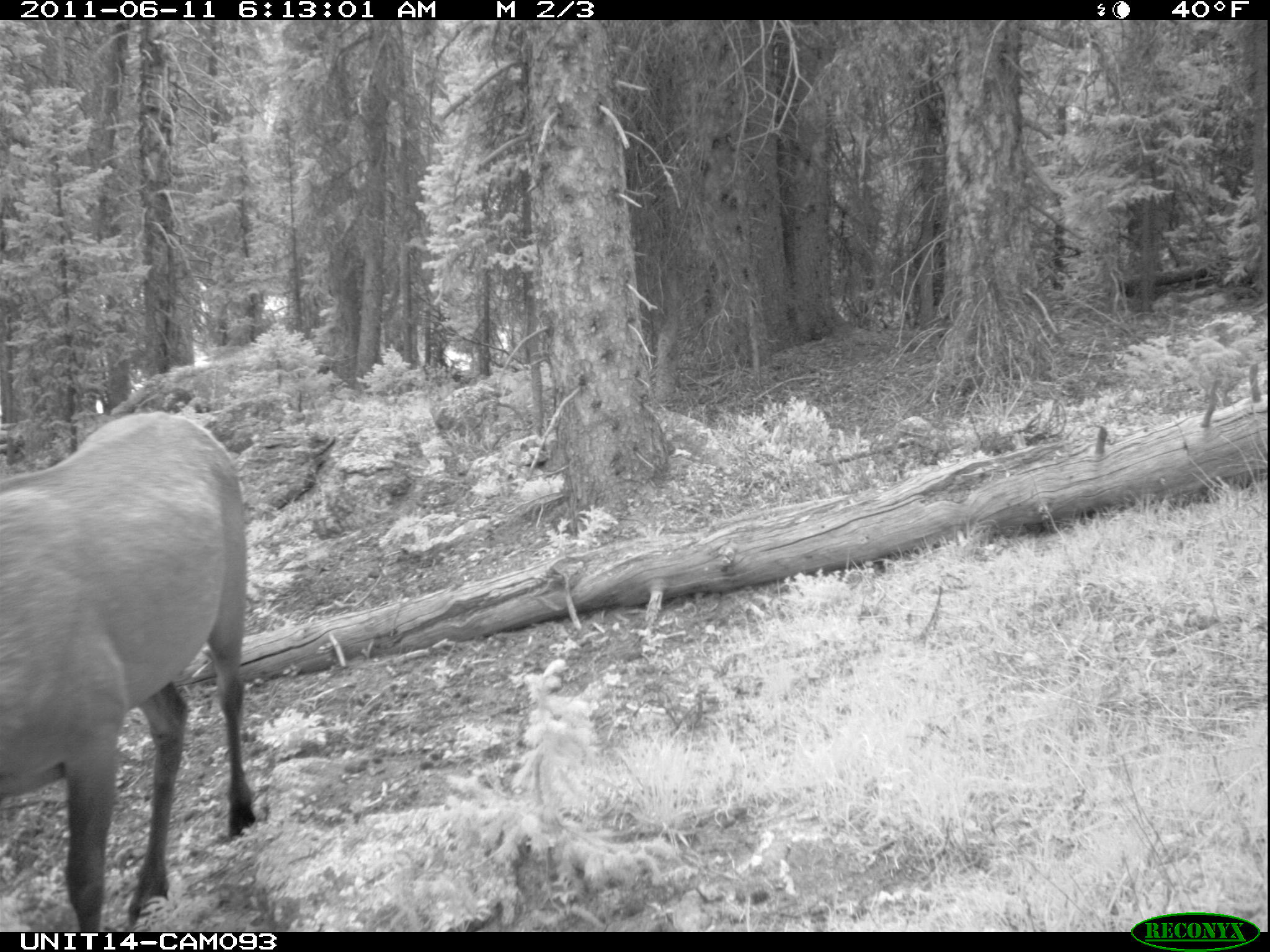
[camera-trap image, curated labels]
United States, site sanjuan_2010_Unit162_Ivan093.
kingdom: Animalia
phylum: Chordata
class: Mammalia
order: Artiodactyla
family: Cervidae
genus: Cervus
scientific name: Cervus elaphus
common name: red deer